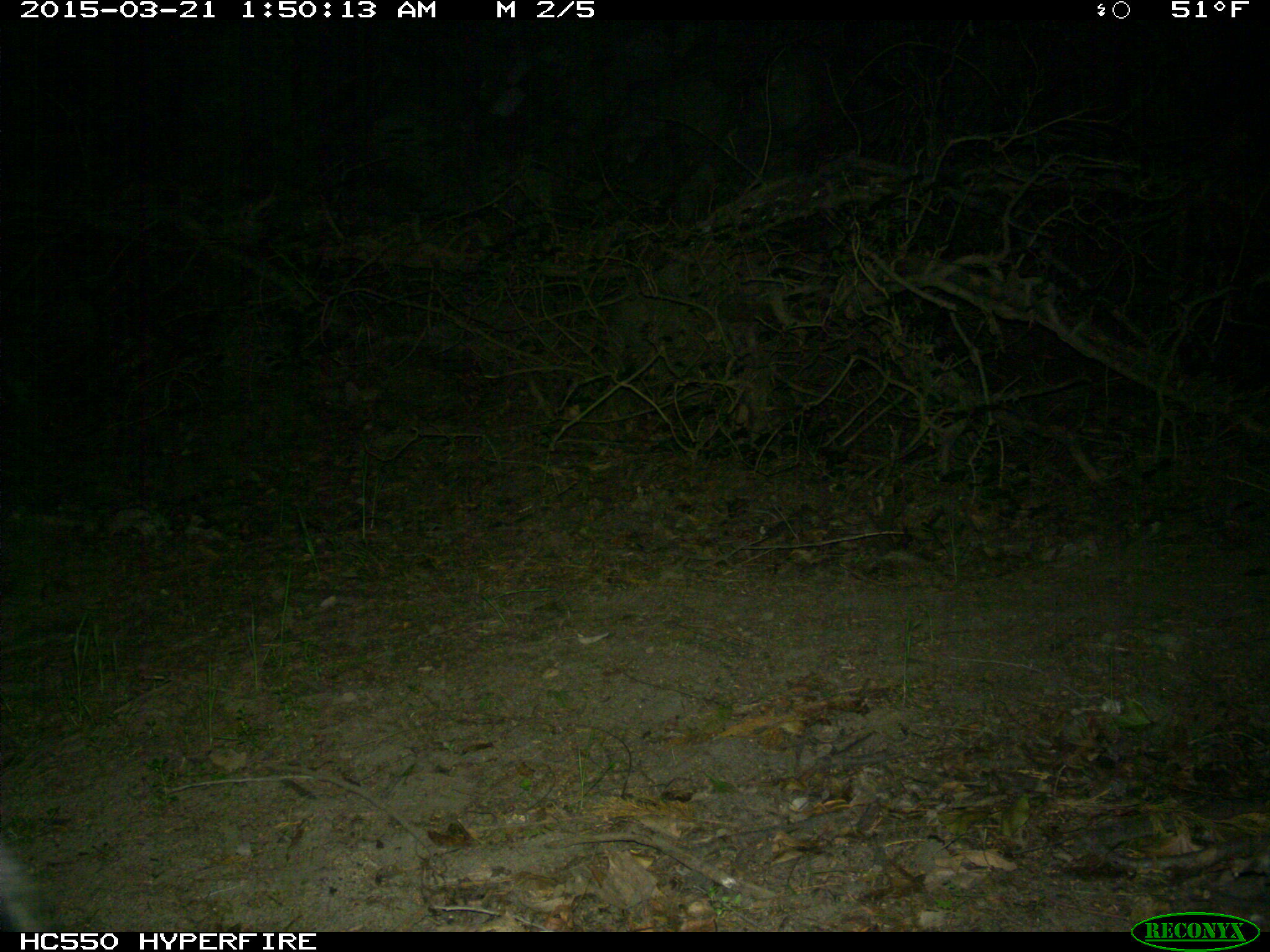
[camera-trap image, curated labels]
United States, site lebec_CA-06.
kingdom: Animalia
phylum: Chordata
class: Mammalia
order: Artiodactyla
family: Suidae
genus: Sus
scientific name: Sus scrofa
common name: wild boar